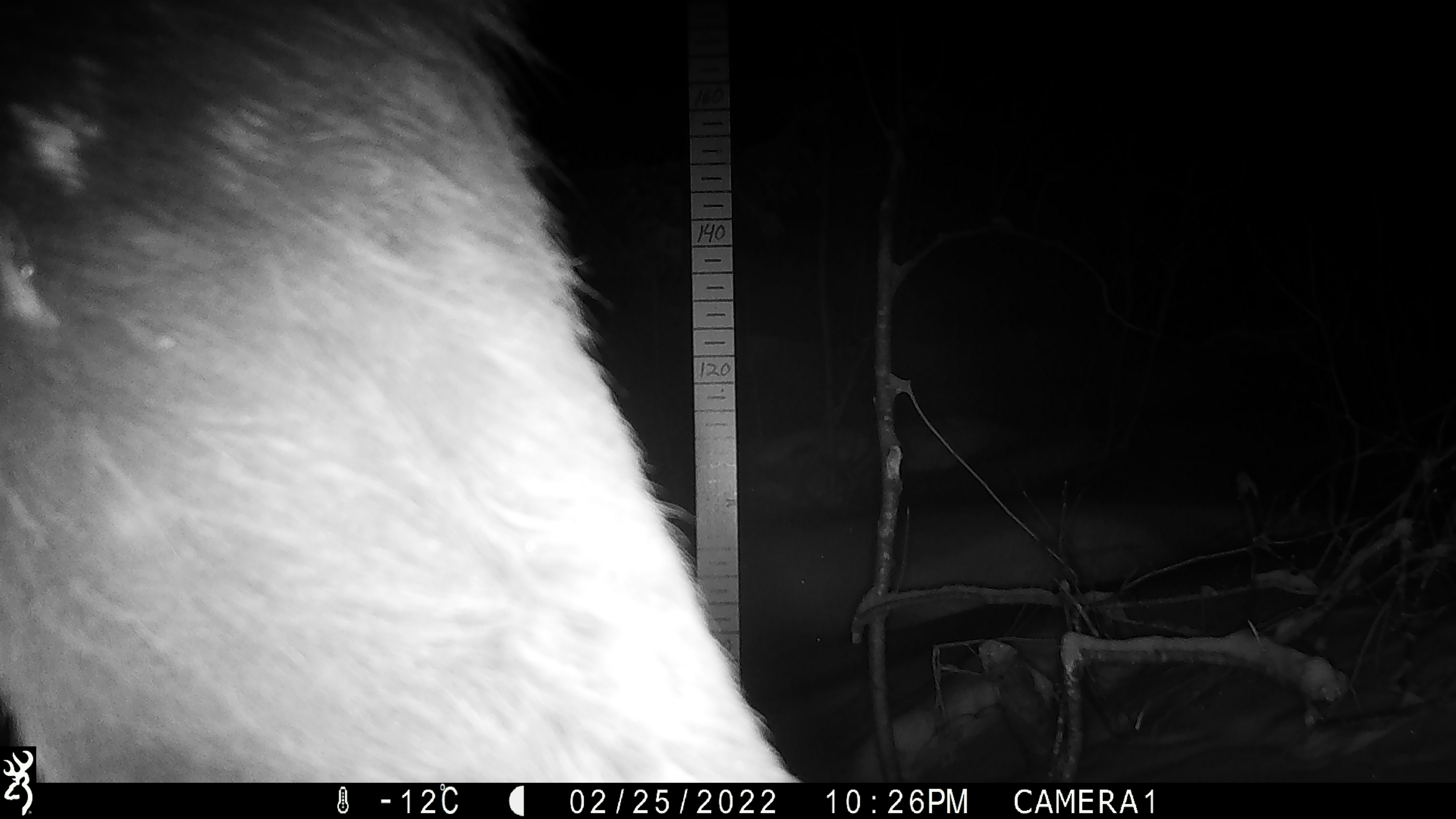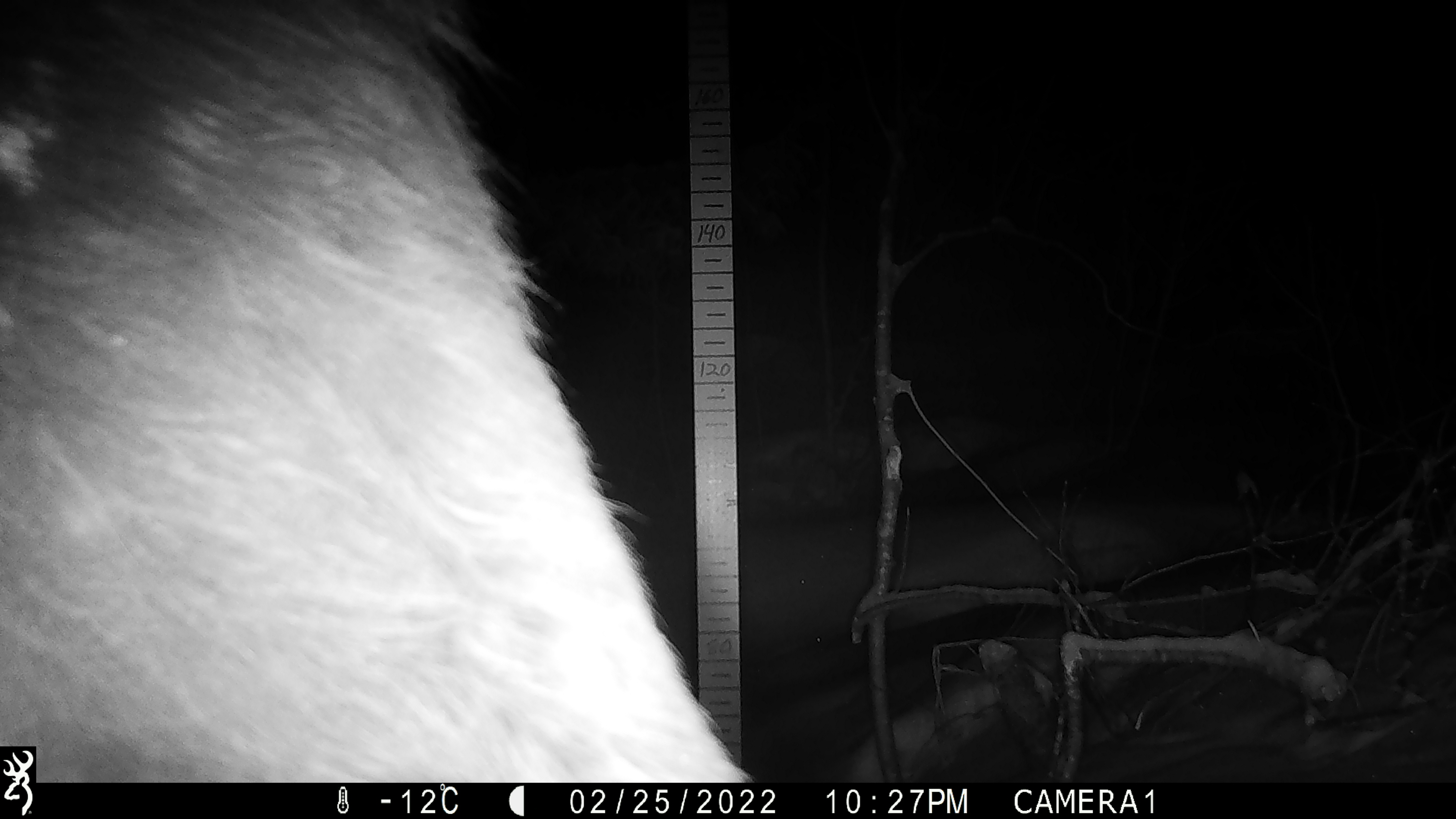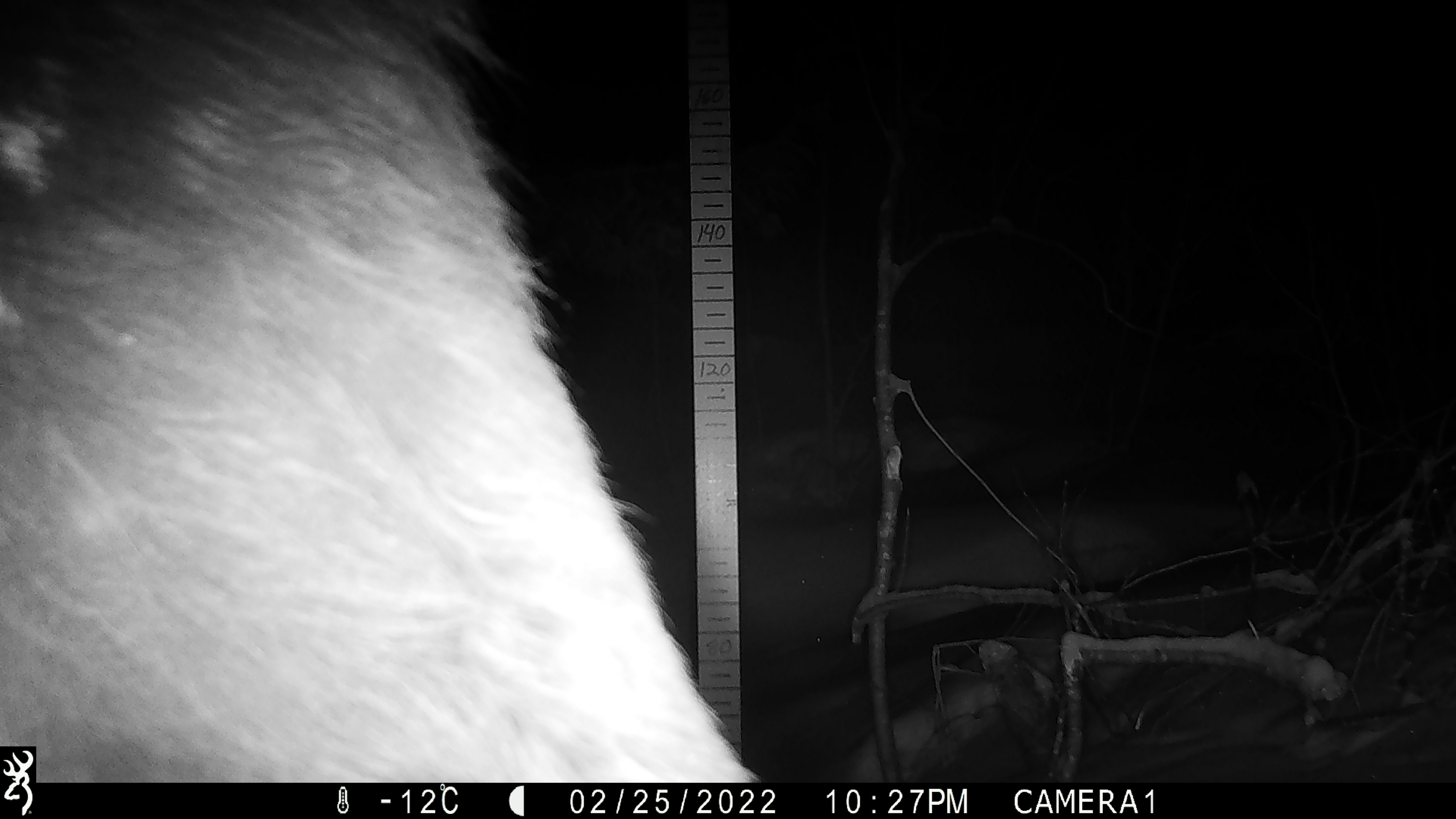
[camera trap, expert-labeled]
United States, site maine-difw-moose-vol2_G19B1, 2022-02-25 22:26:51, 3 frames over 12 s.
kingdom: Animalia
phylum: Chordata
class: Mammalia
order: Artiodactyla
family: Cervidae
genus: Alces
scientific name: Alces alces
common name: moose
Moose (Alces alces).